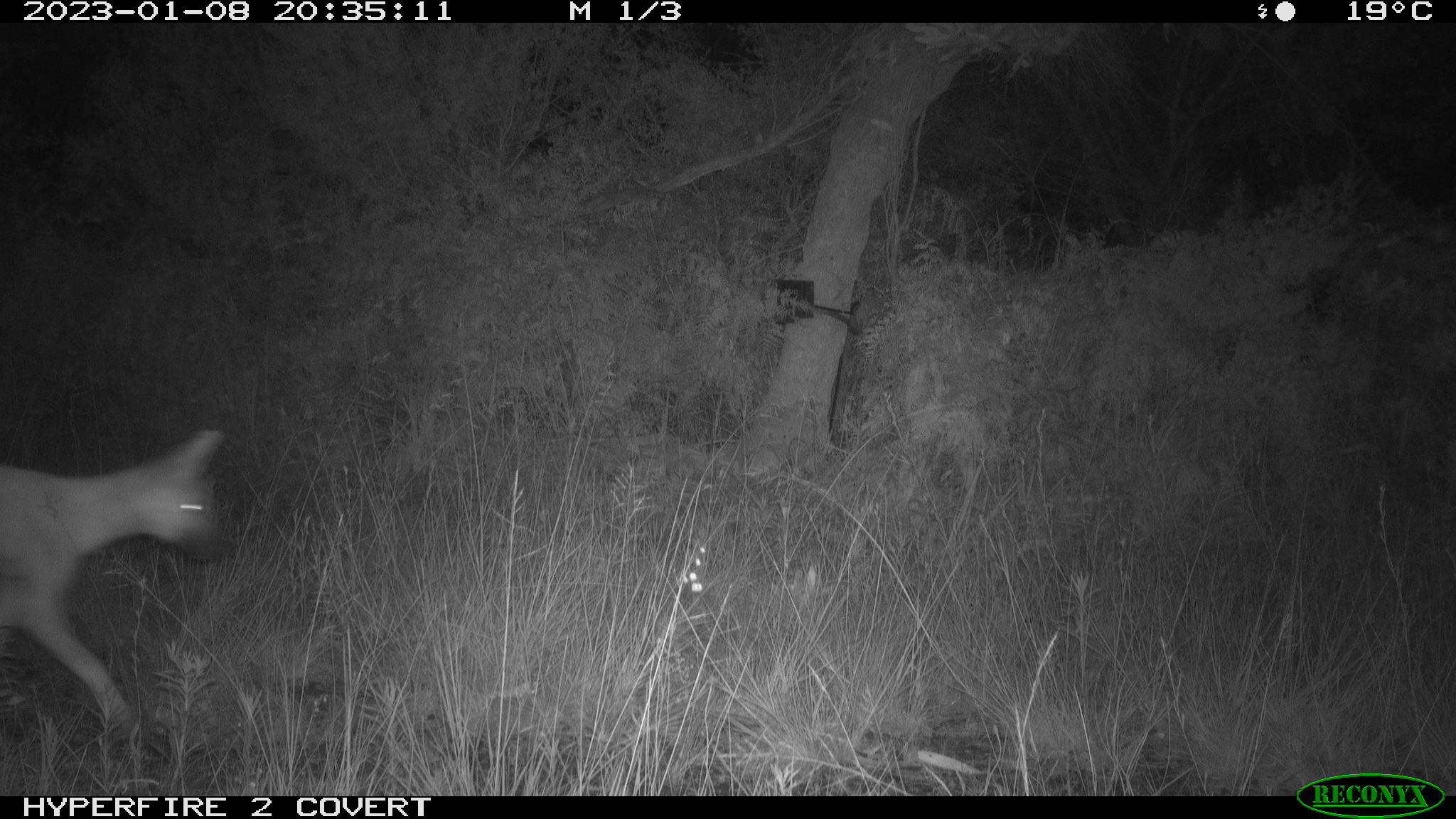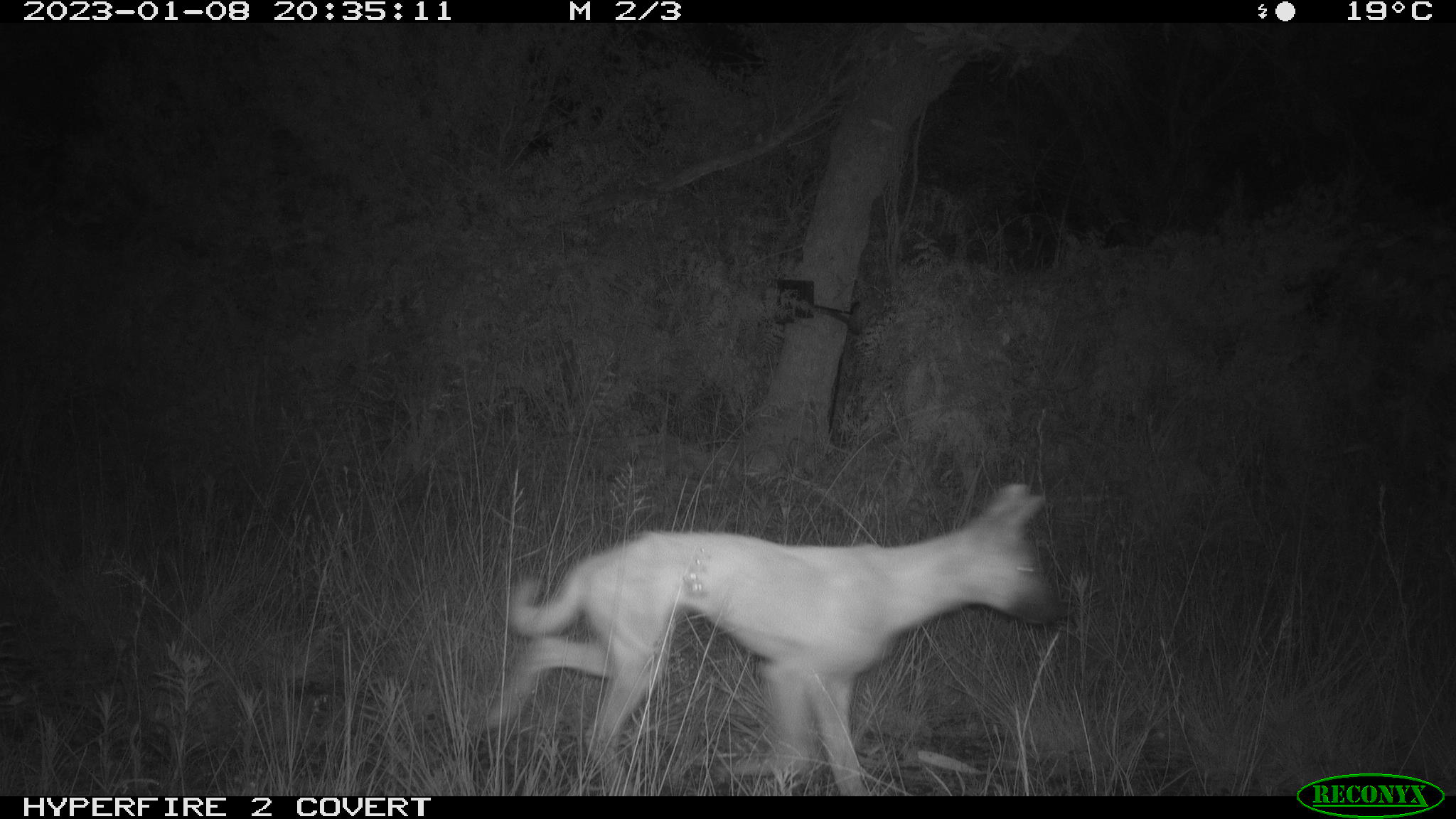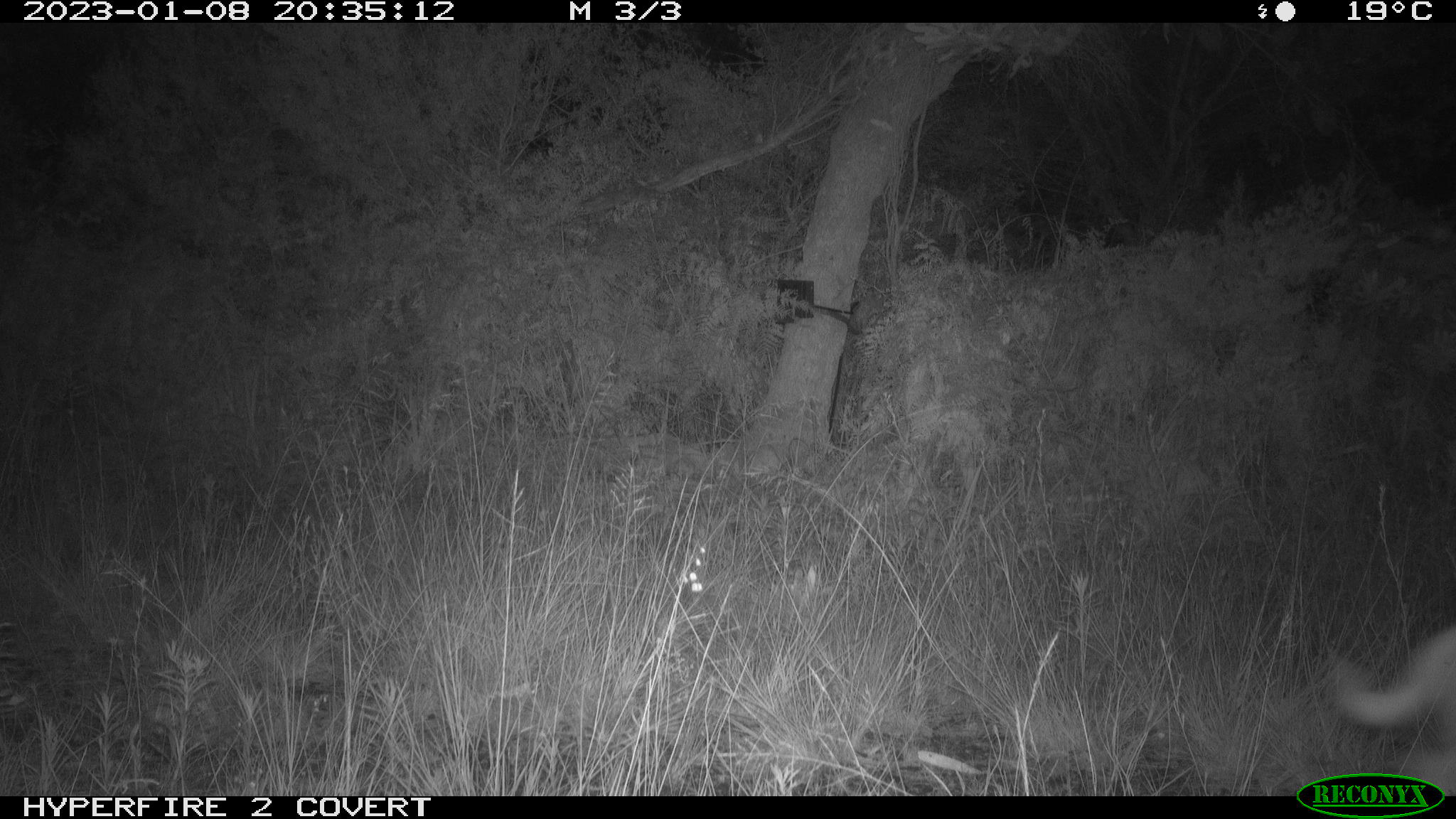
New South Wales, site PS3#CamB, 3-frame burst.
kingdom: Animalia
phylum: Chordata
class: Mammalia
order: Carnivora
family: Canidae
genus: Canis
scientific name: Canis familiaris dingo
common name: dingo